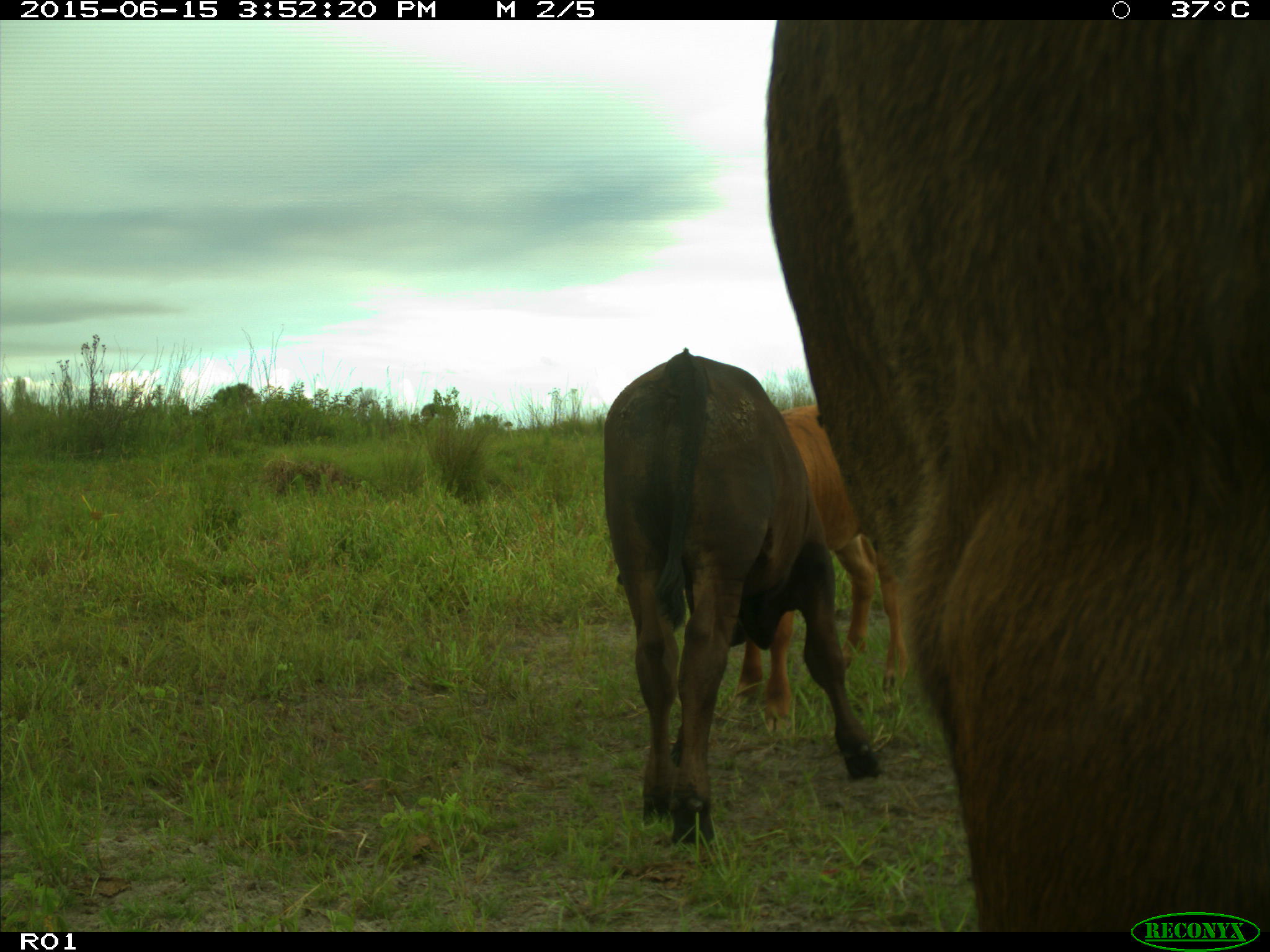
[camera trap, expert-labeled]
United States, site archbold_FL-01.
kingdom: Animalia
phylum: Chordata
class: Mammalia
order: Artiodactyla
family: Bovidae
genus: Bos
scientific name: Bos taurus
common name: domestic cow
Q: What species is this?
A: Bos taurus (domestic cow).